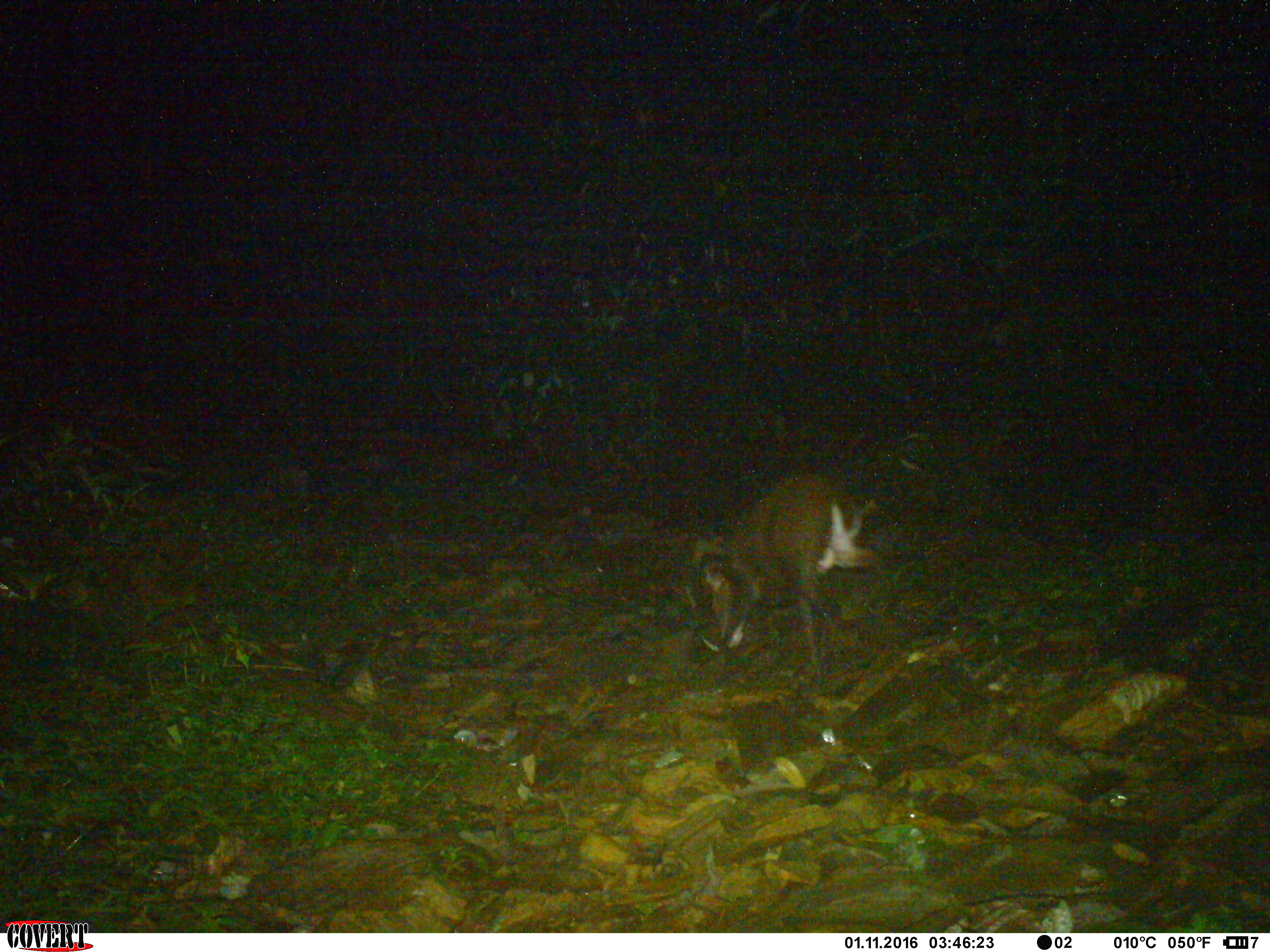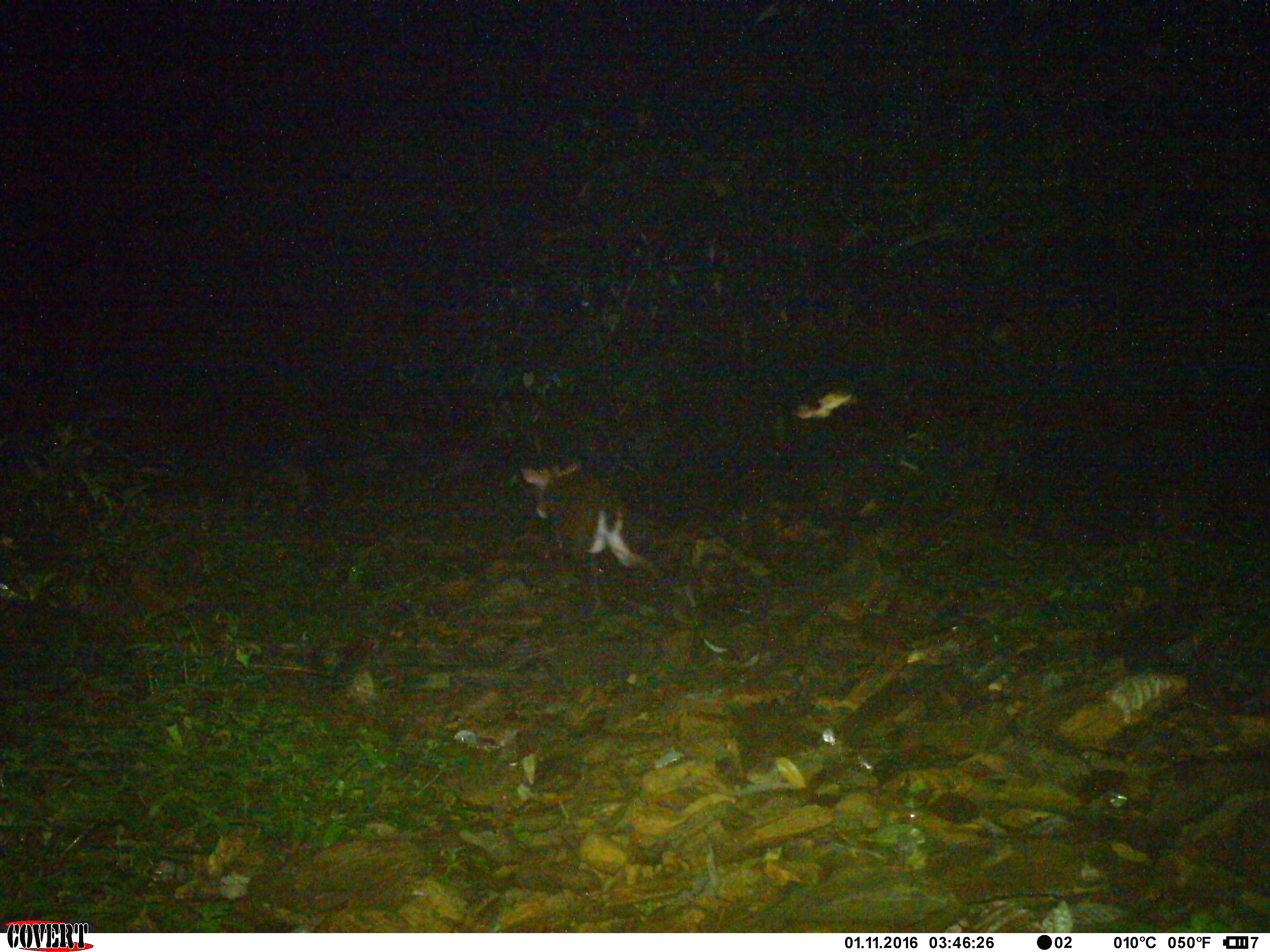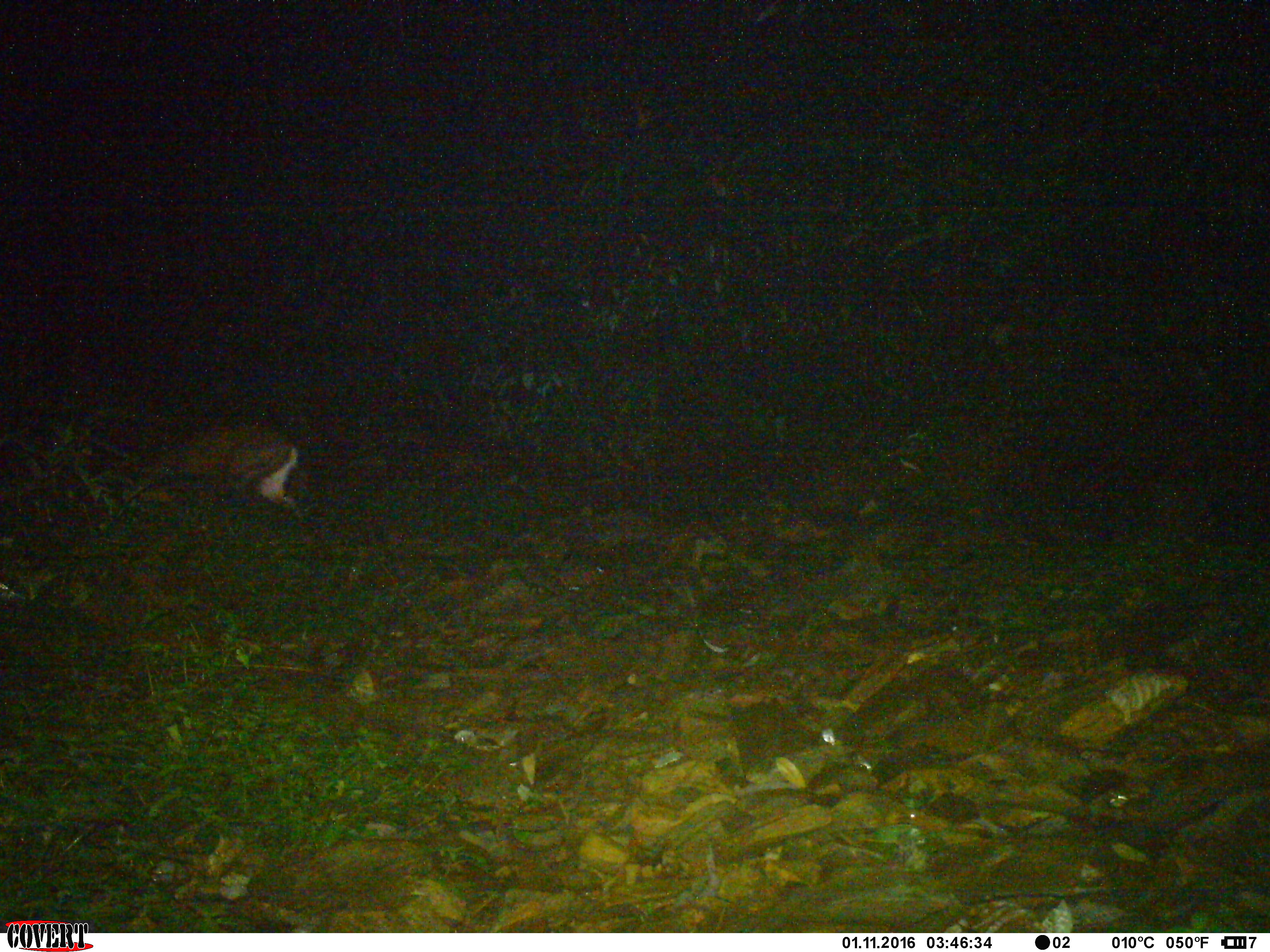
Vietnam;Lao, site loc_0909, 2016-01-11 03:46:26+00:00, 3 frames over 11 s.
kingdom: Animalia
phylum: Chordata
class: Mammalia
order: Artiodactyla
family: Cervidae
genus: Muntiacus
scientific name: Muntiacus rooseveltorum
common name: roosevelt's muntjac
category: roosevelts muntjac group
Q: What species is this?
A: Roosevelts muntjac group (roosevelt's muntjac) (Muntiacus rooseveltorum).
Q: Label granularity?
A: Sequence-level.